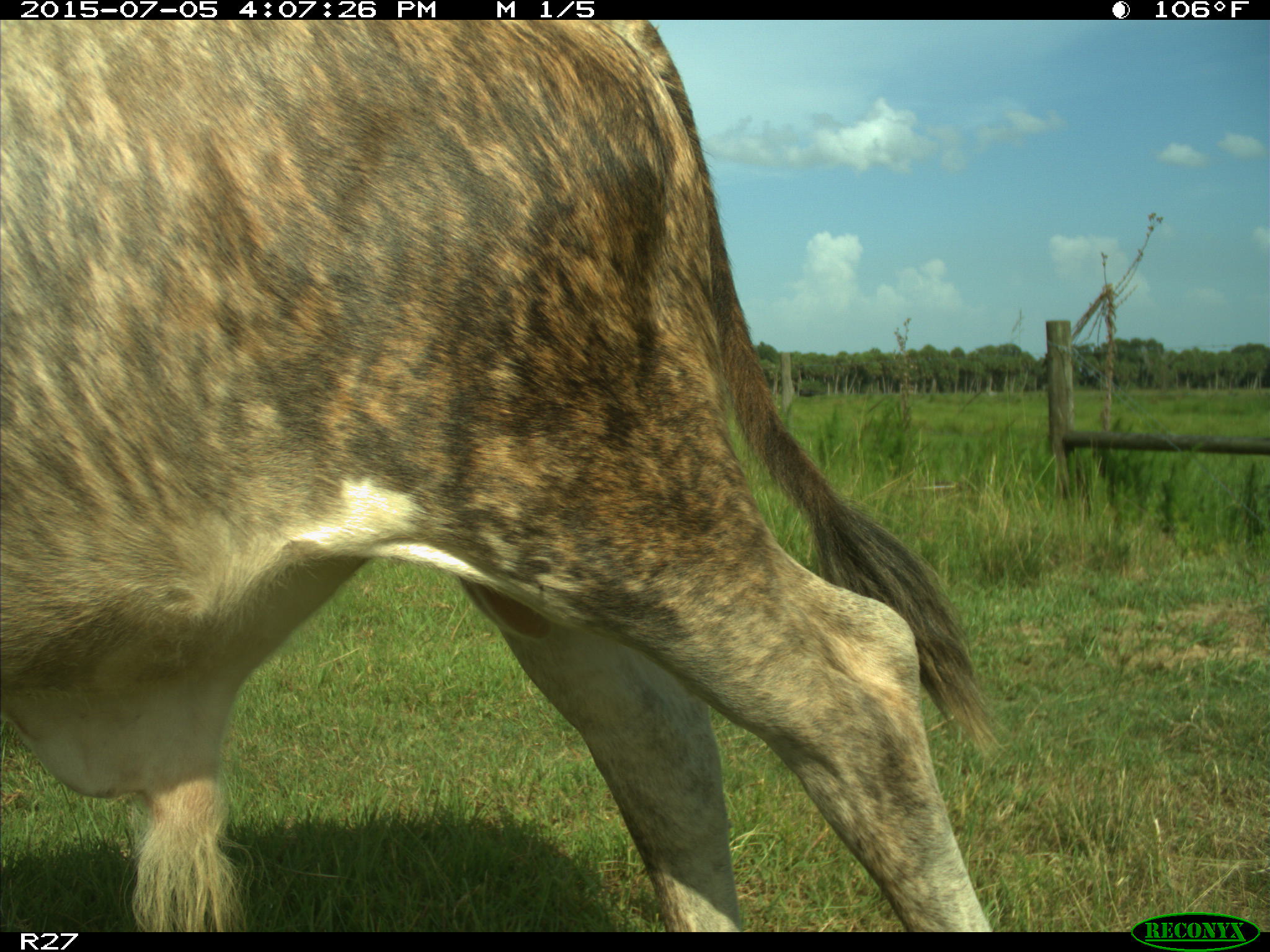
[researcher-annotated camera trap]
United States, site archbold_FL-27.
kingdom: Animalia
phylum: Chordata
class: Mammalia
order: Artiodactyla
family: Bovidae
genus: Bos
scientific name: Bos taurus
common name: domestic cow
Bos taurus (domestic cow).